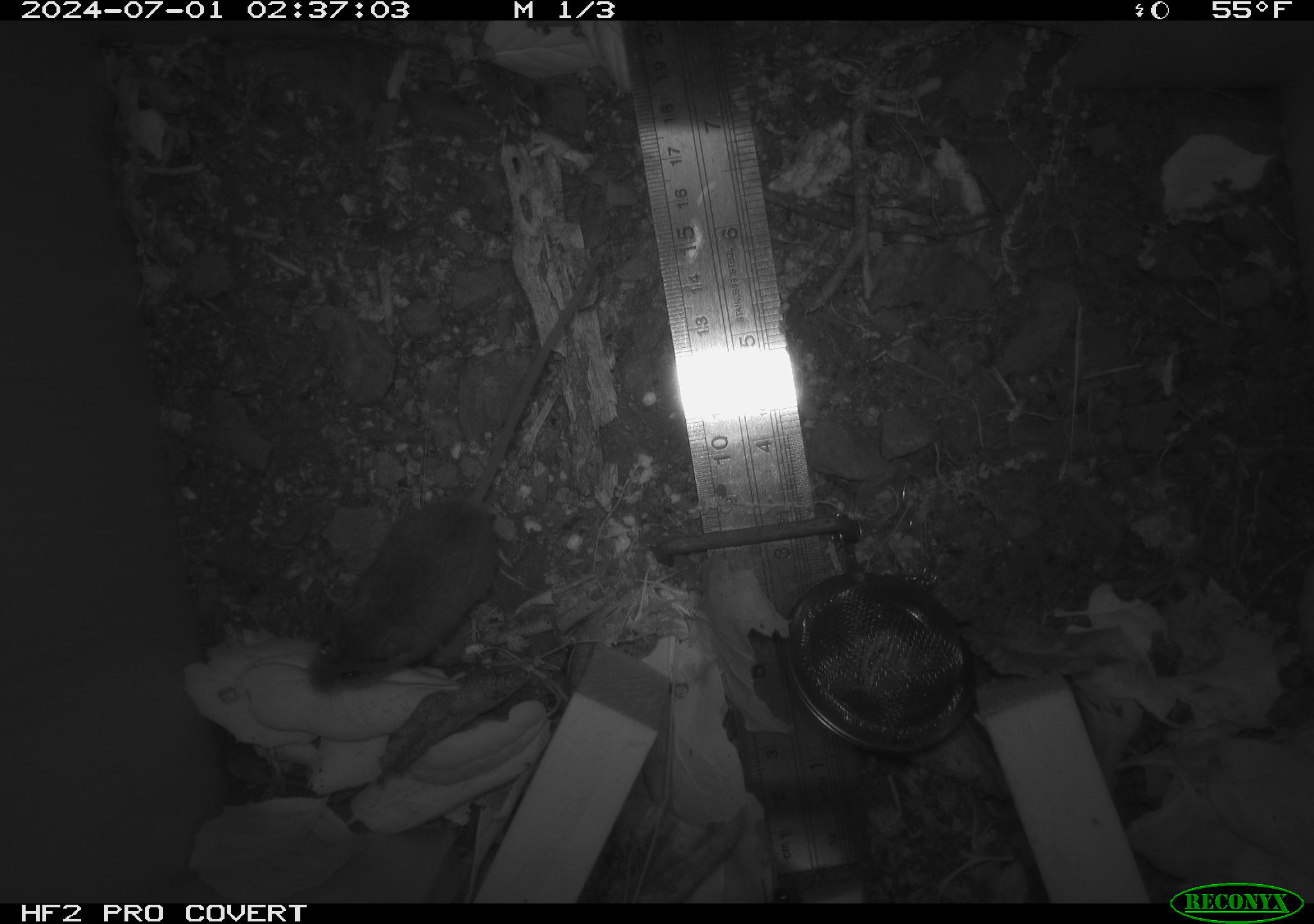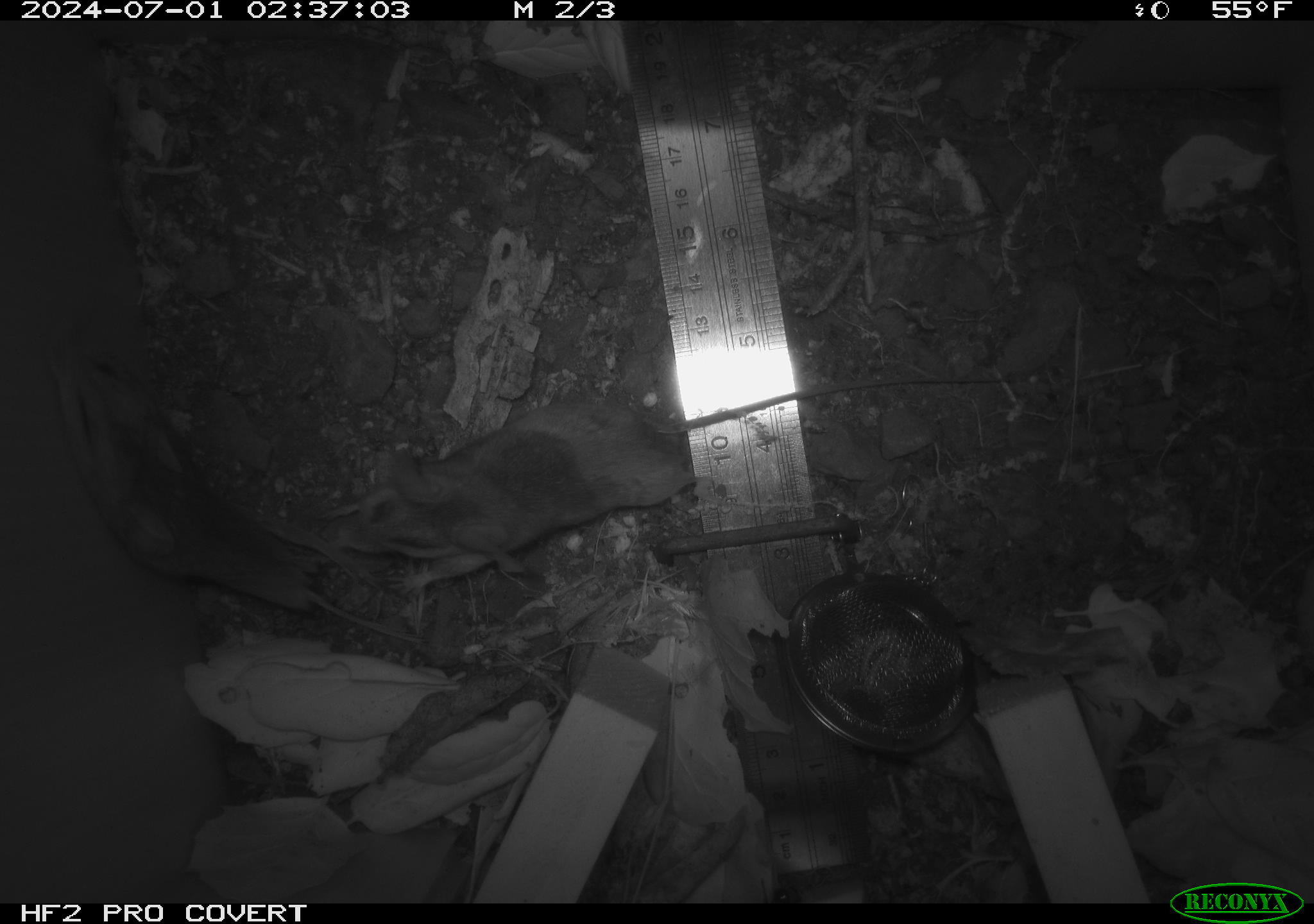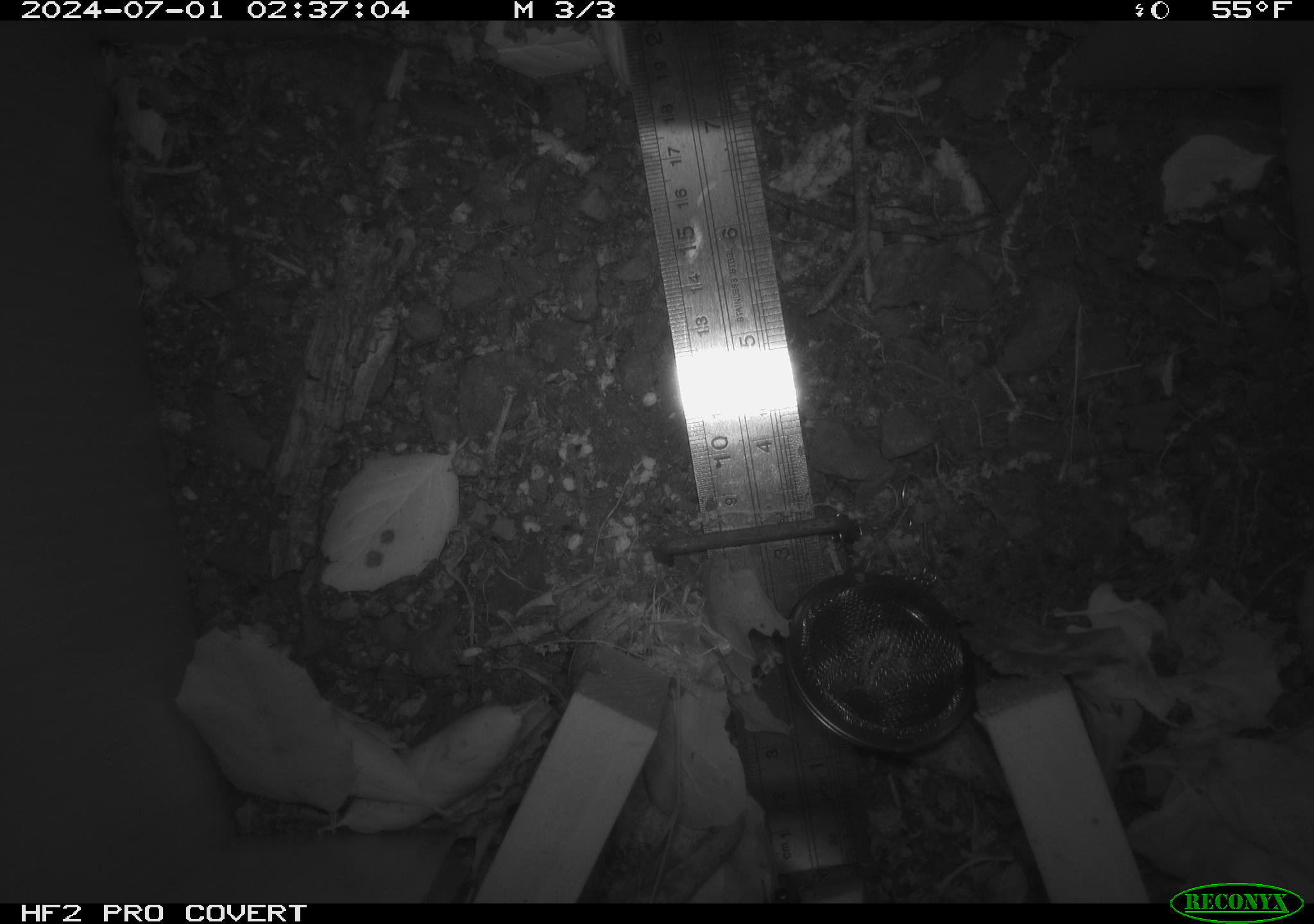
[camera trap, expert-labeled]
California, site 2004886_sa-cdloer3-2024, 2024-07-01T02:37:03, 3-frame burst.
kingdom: Animalia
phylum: Chordata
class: Mammalia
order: Rodentia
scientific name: Rodentia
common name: rodent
Rodent (Rodentia).